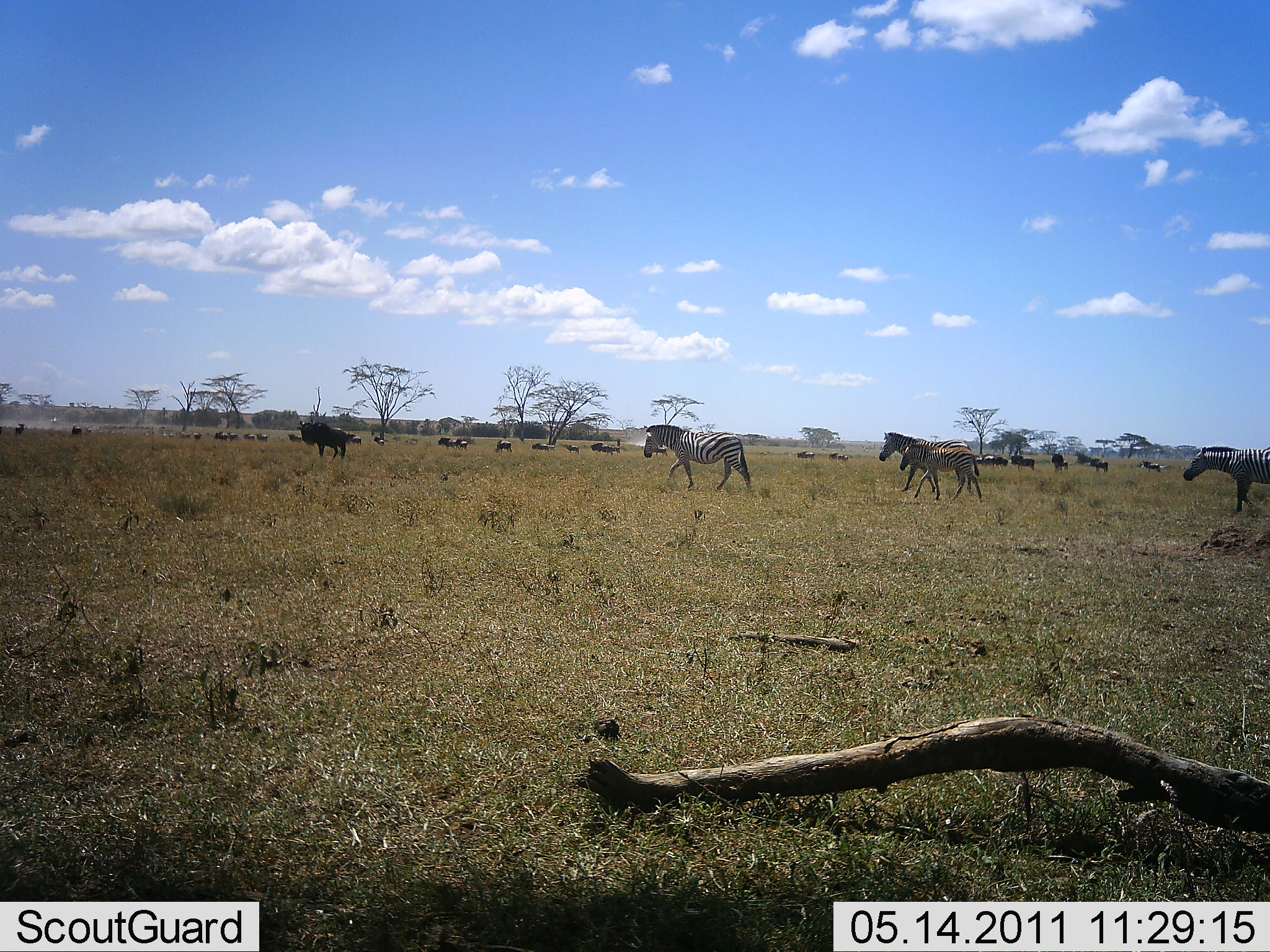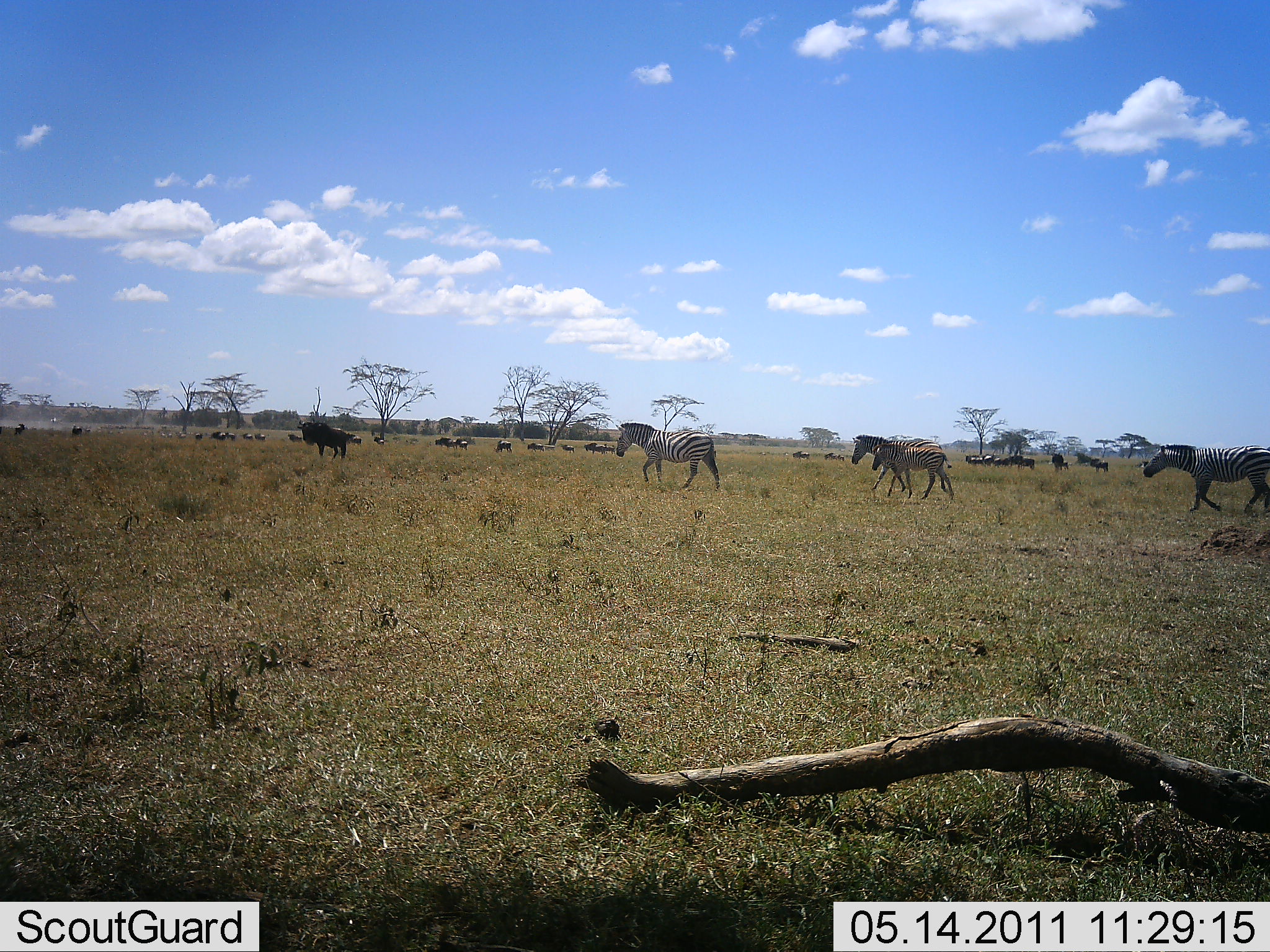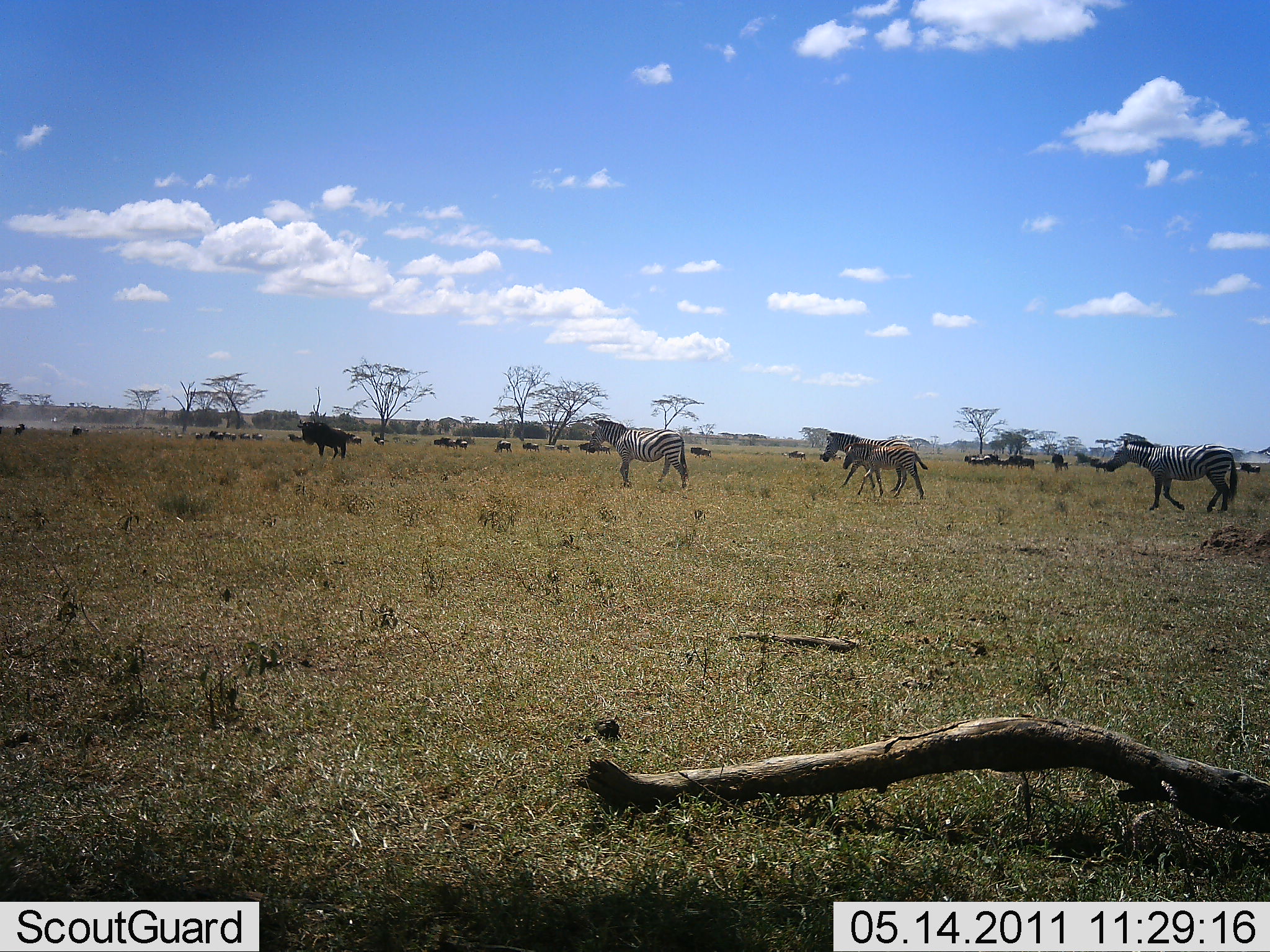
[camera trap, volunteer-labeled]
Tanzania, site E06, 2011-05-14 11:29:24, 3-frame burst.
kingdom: Animalia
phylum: Chordata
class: Mammalia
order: Artiodactyla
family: Bovidae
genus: Connochaetes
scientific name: Connochaetes taurinus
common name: blue wildebeest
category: wildebeest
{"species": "wildebeest (blue wildebeest) (Connochaetes taurinus)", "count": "11-50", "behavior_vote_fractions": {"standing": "60%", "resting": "10%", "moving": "90%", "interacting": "10%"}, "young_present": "0%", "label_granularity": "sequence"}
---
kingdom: Animalia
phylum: Chordata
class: Mammalia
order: Perissodactyla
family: Equidae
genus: Equus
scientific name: Equus quagga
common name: plains zebra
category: zebra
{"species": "zebra (plains zebra) (Equus quagga)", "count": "4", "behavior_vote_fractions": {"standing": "14%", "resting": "0%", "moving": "93%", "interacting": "0%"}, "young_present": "57%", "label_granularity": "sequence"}